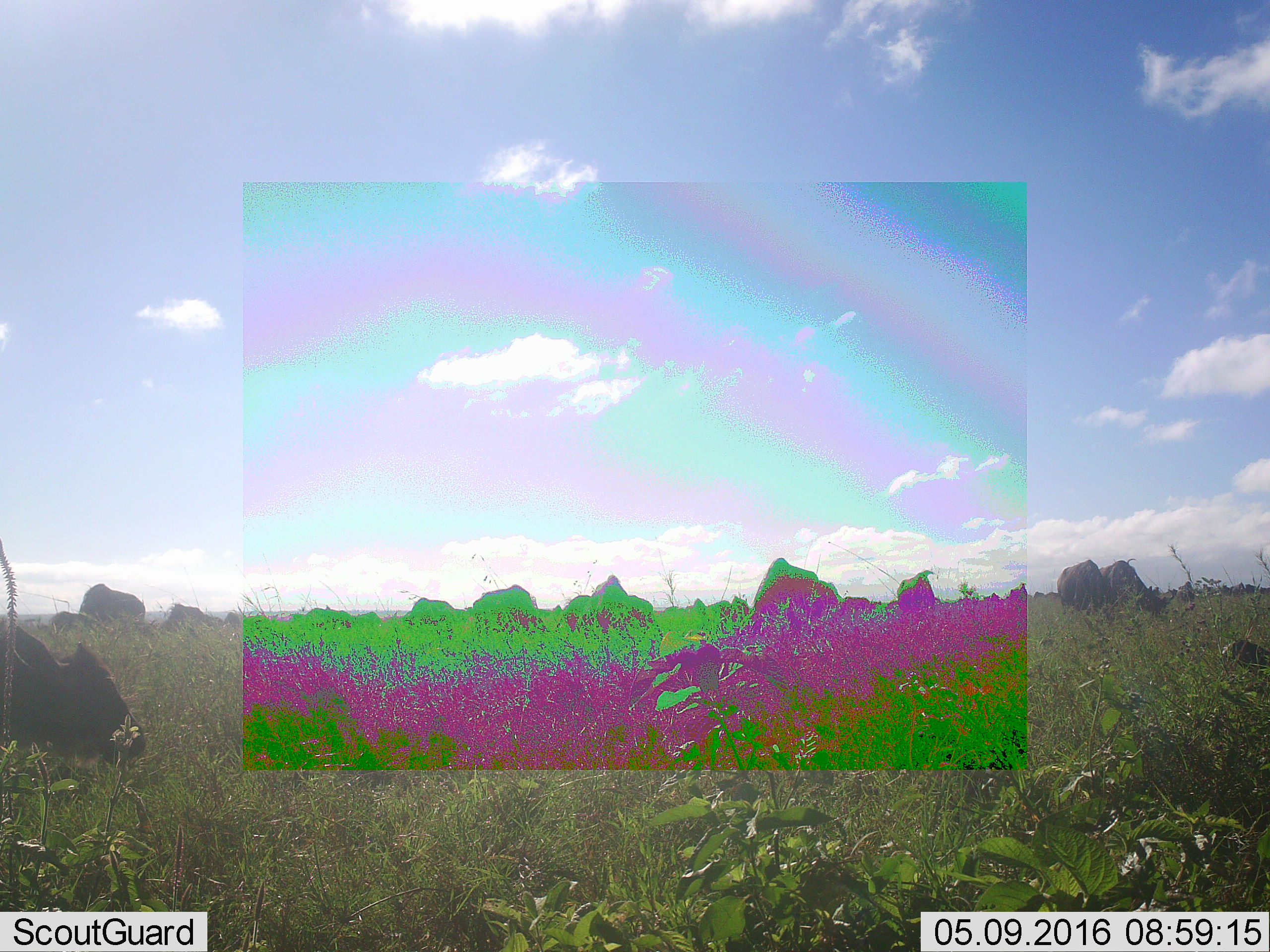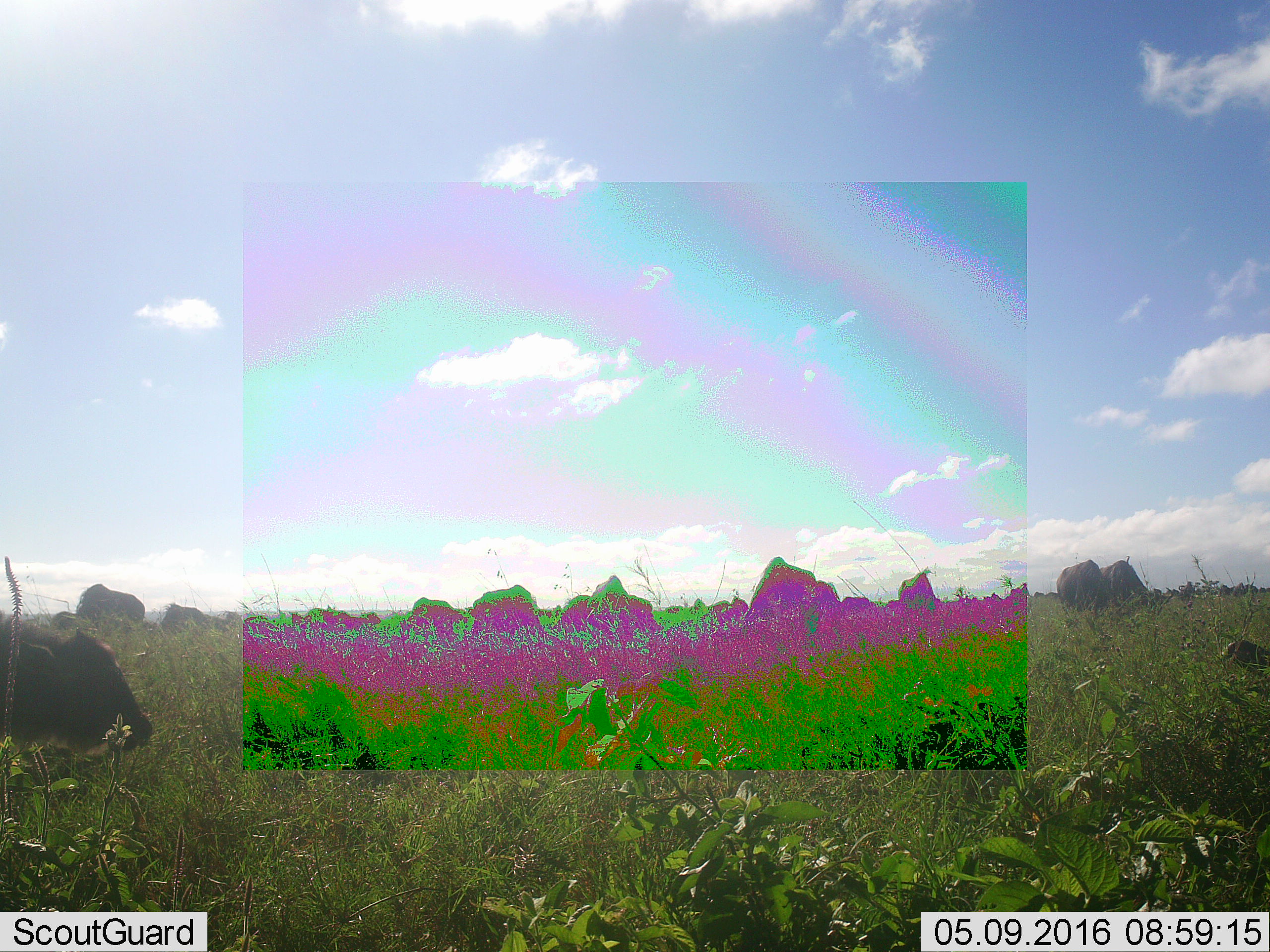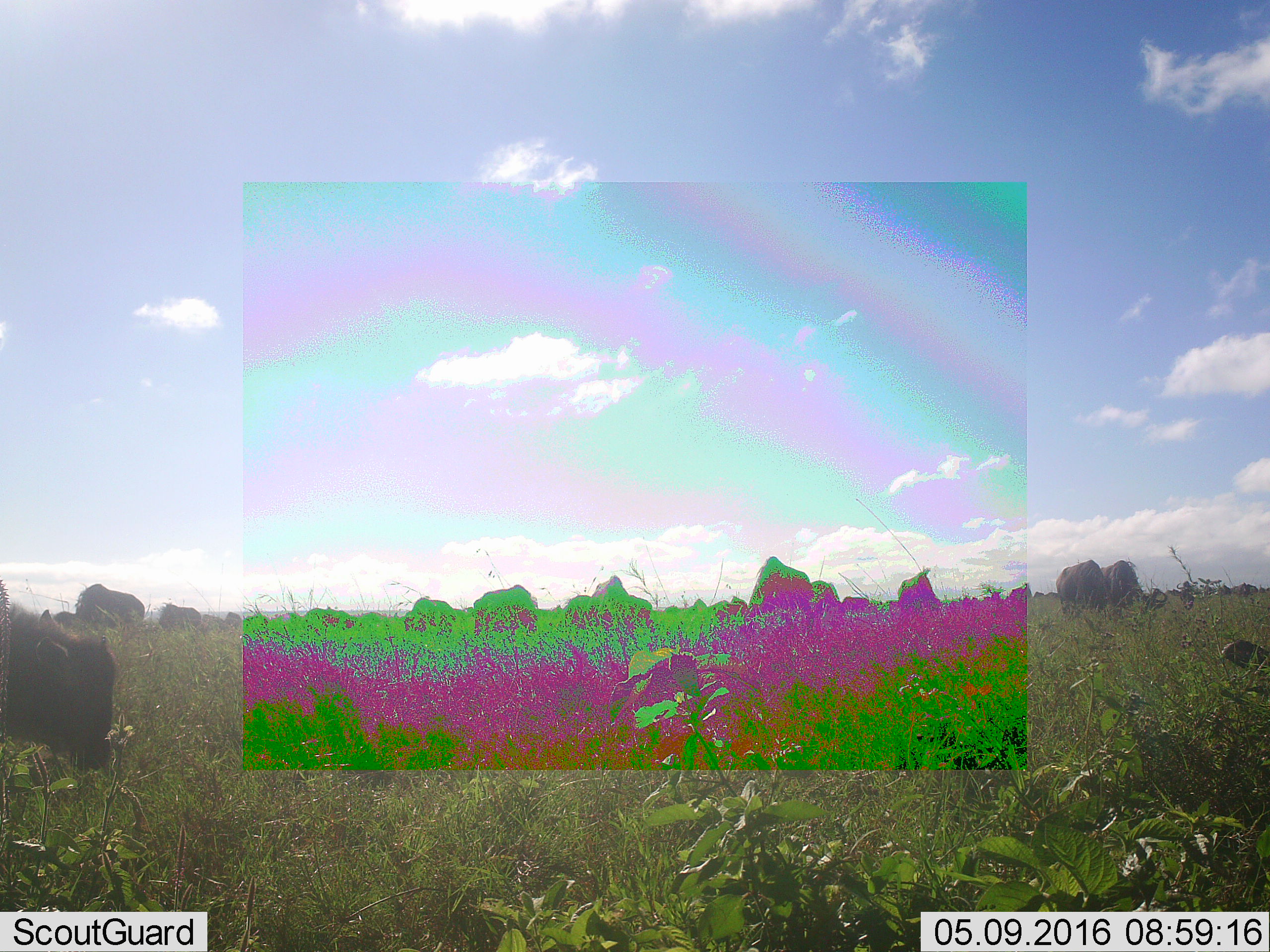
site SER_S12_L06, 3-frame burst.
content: unidentified animal